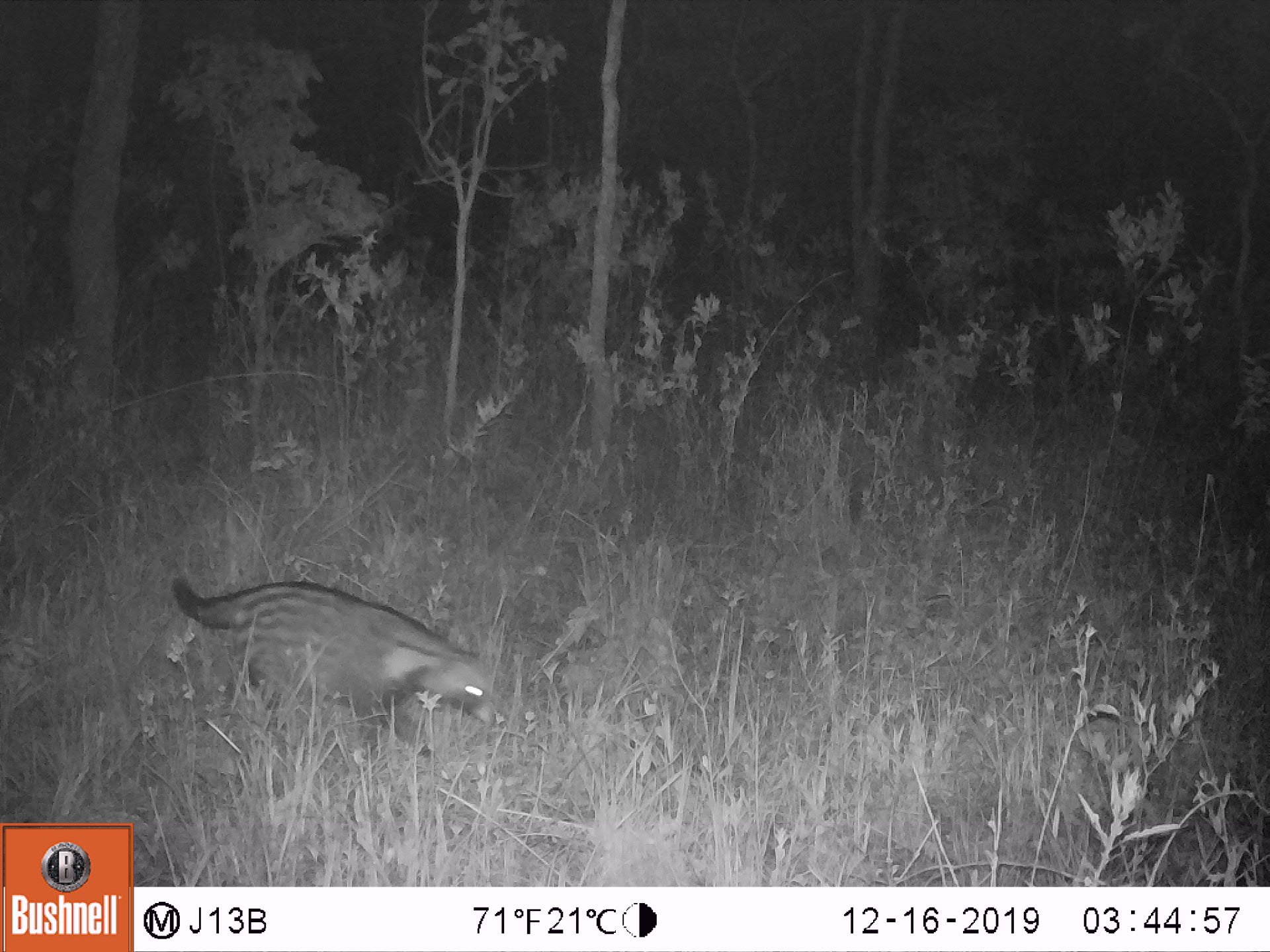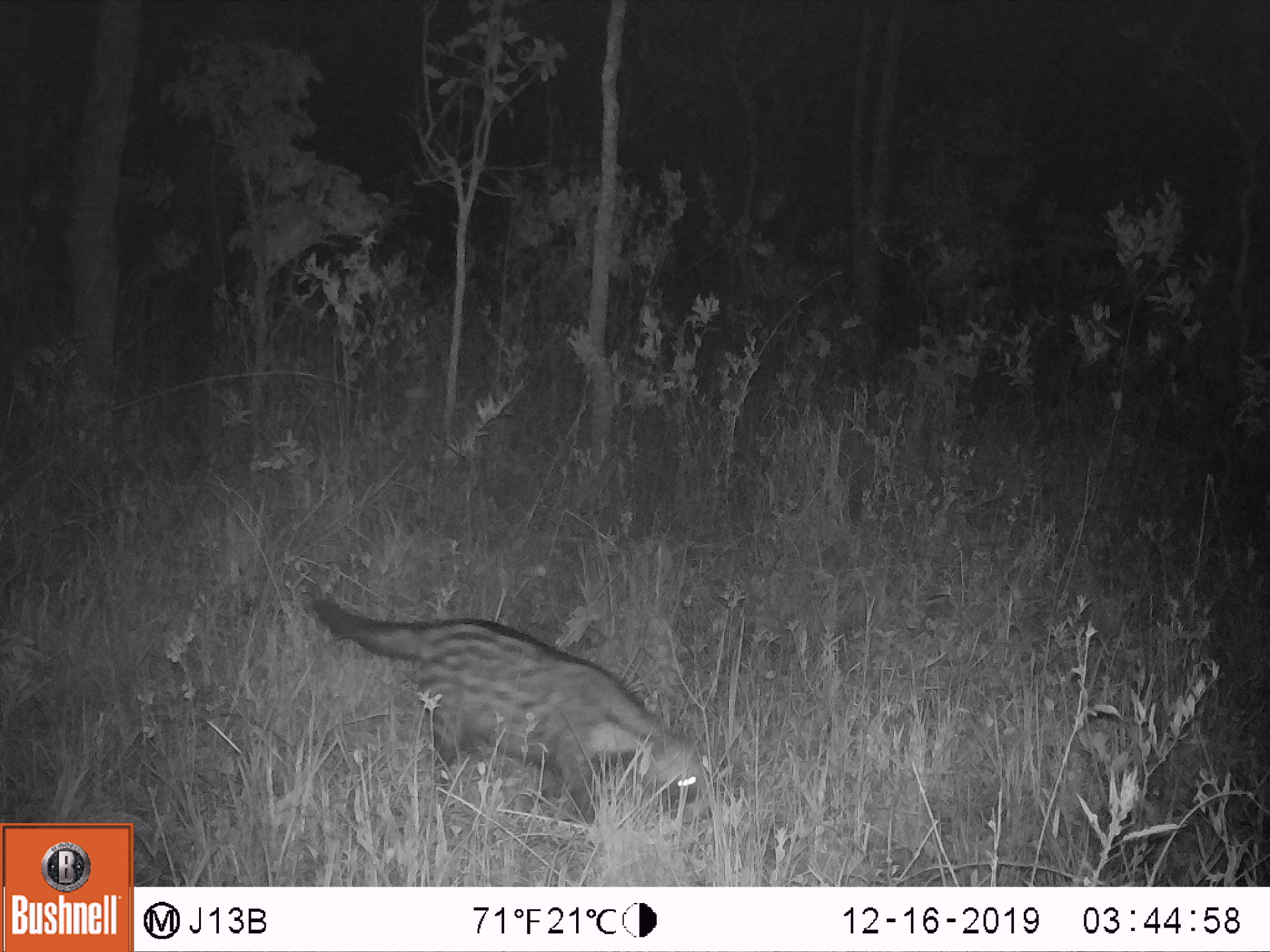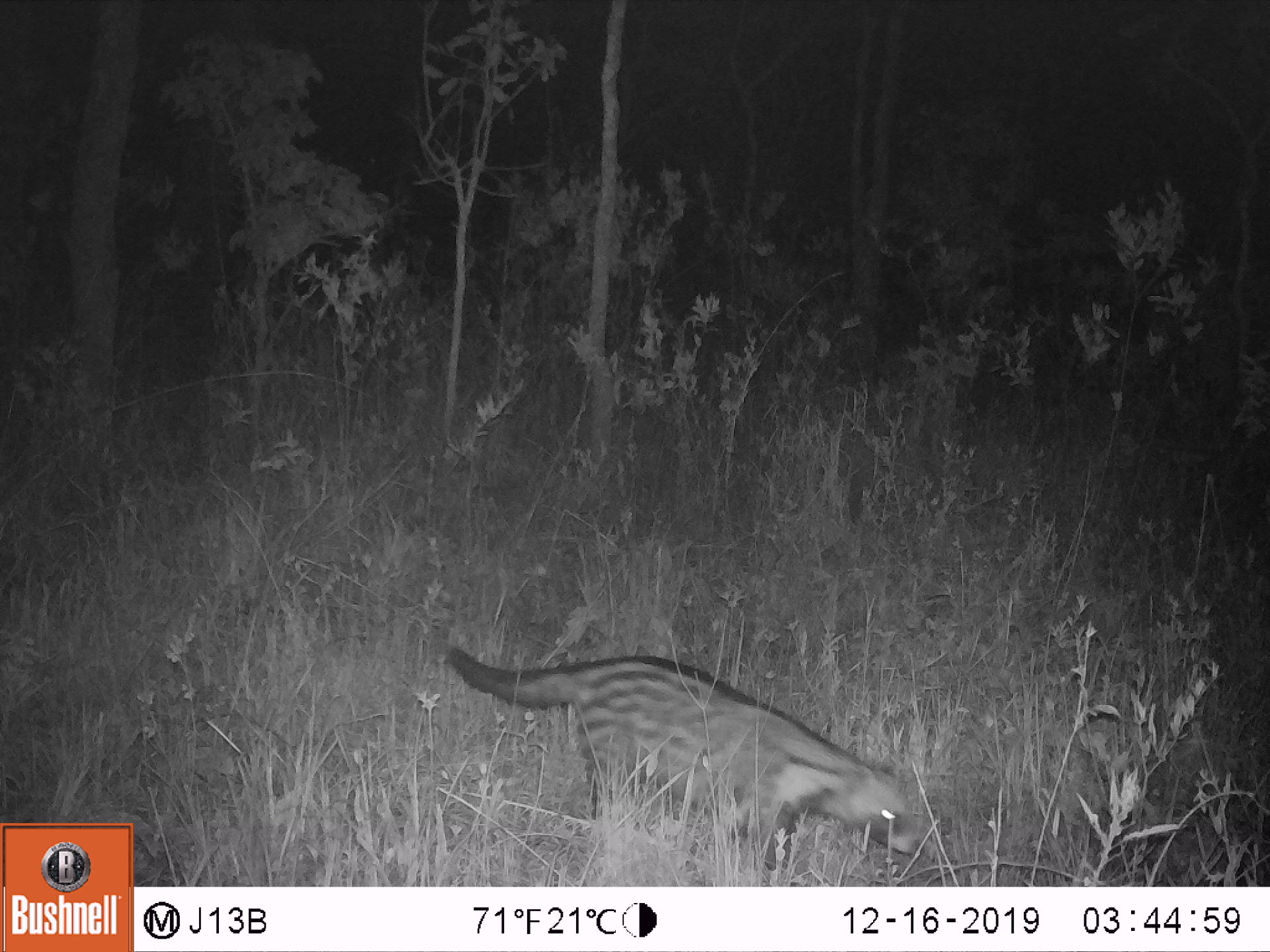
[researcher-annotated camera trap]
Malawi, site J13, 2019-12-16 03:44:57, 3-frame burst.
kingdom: Animalia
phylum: Chordata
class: Mammalia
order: Carnivora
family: Viverridae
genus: Civettictis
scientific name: Civettictis civetta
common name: african civet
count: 1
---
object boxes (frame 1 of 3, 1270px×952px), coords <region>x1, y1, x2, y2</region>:
african civet: <region>165, 568, 503, 764</region>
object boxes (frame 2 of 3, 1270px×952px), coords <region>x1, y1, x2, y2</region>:
african civet: <region>298, 573, 715, 845</region>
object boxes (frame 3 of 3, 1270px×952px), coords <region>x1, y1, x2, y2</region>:
african civet: <region>439, 639, 923, 877</region>